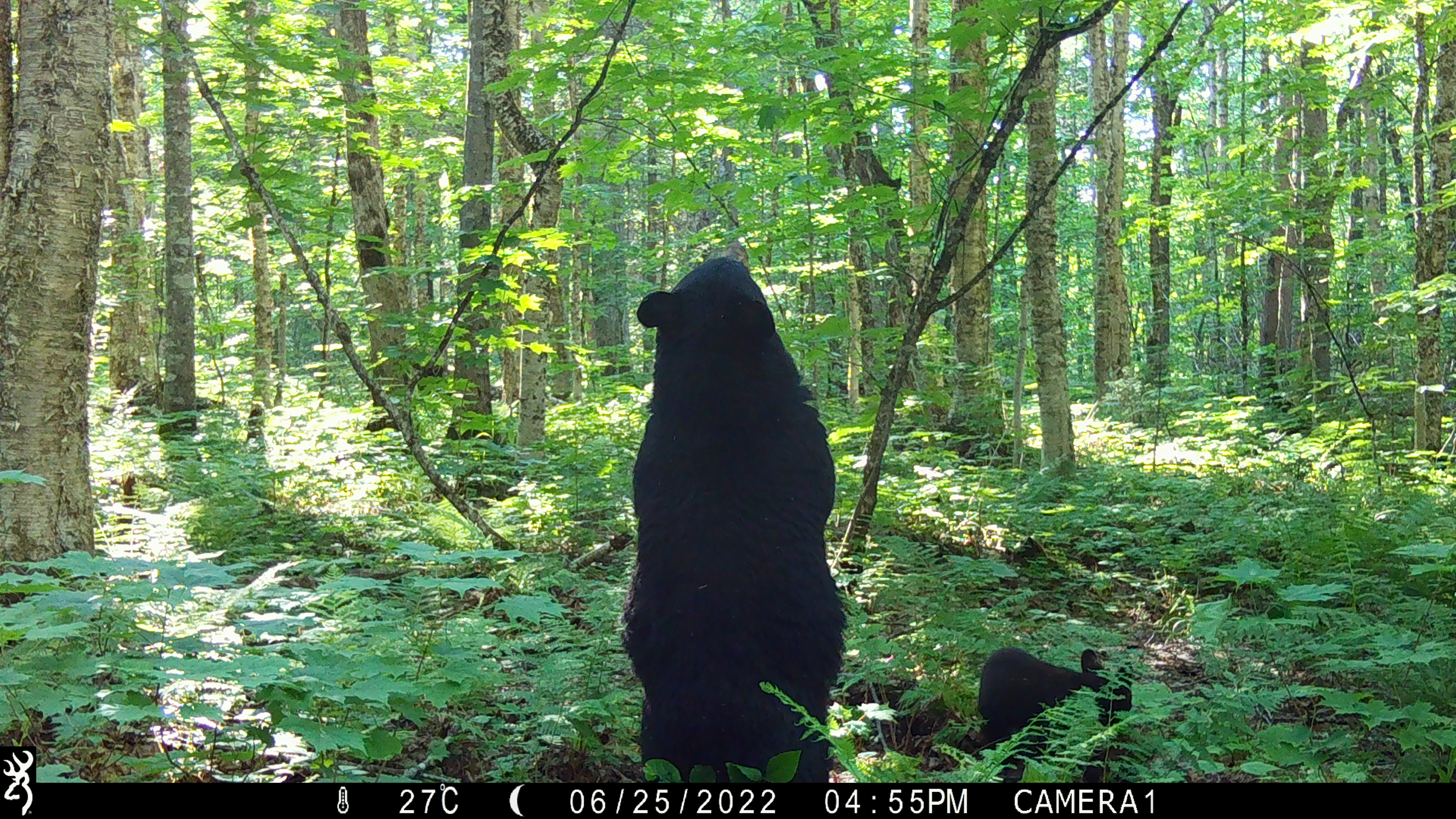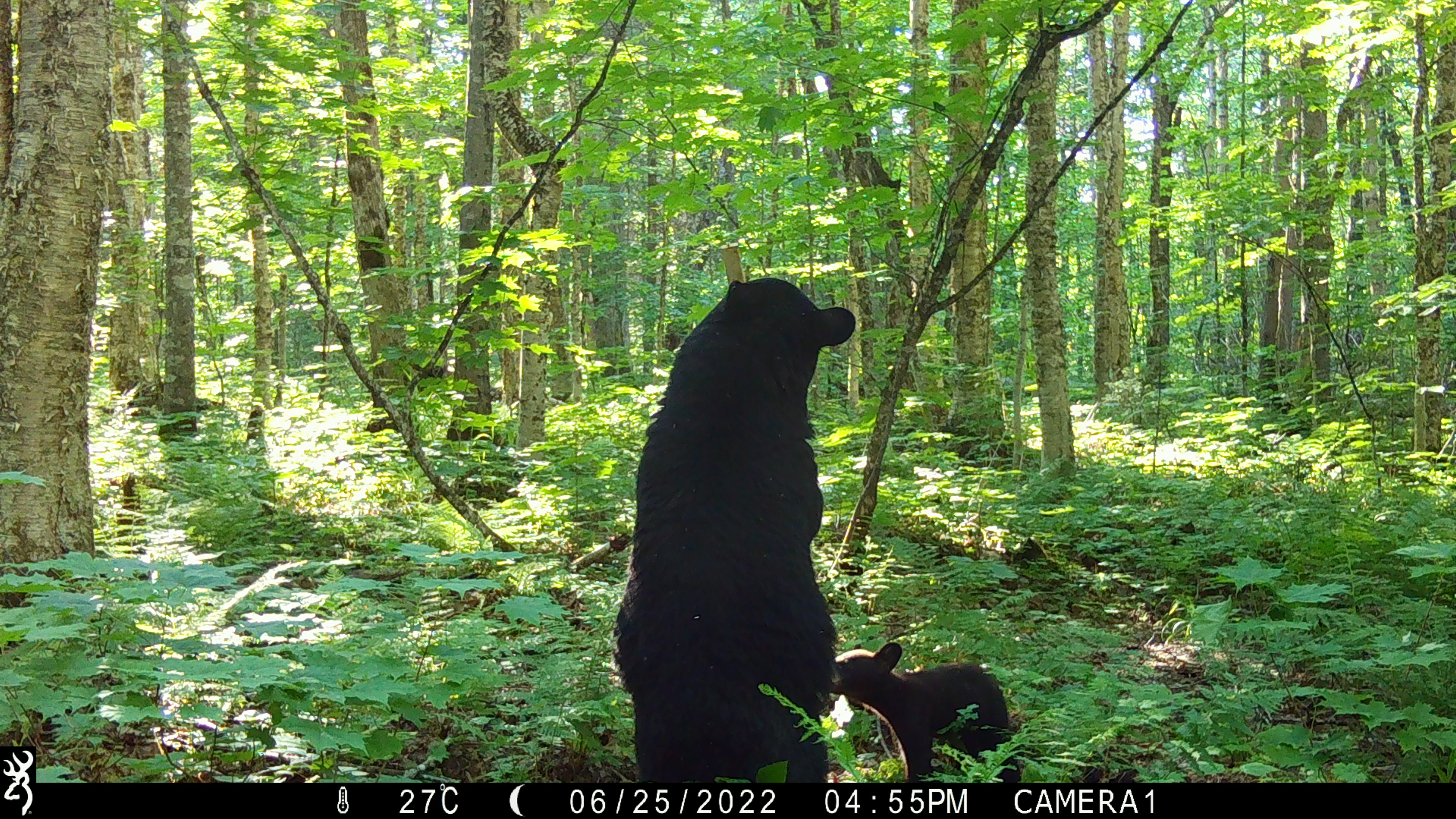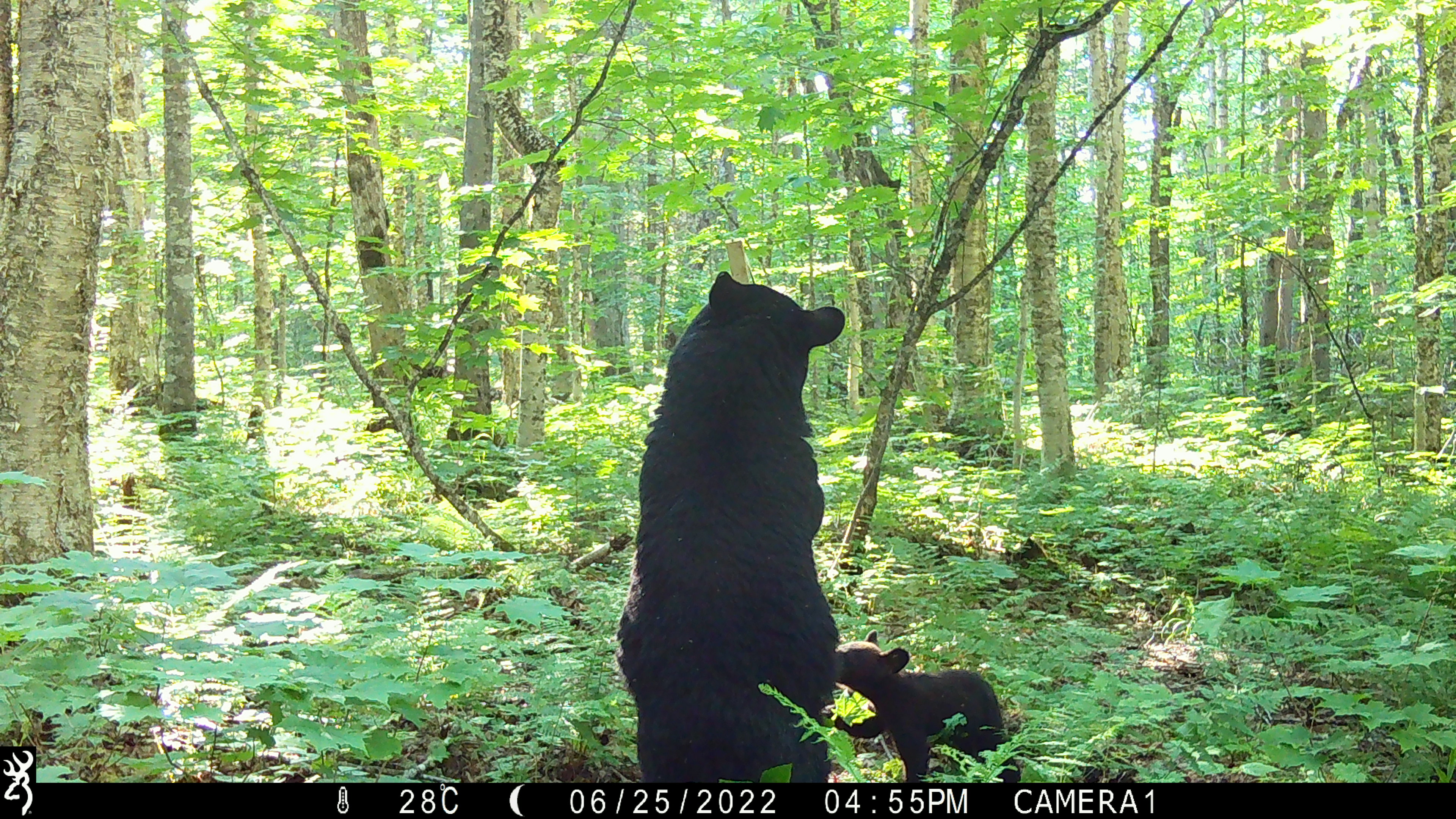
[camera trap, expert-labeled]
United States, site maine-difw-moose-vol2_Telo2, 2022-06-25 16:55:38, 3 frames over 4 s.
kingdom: Animalia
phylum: Chordata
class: Mammalia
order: Carnivora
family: Ursidae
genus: Ursus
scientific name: Ursus americanus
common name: black bear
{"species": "black bear (Ursus americanus)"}